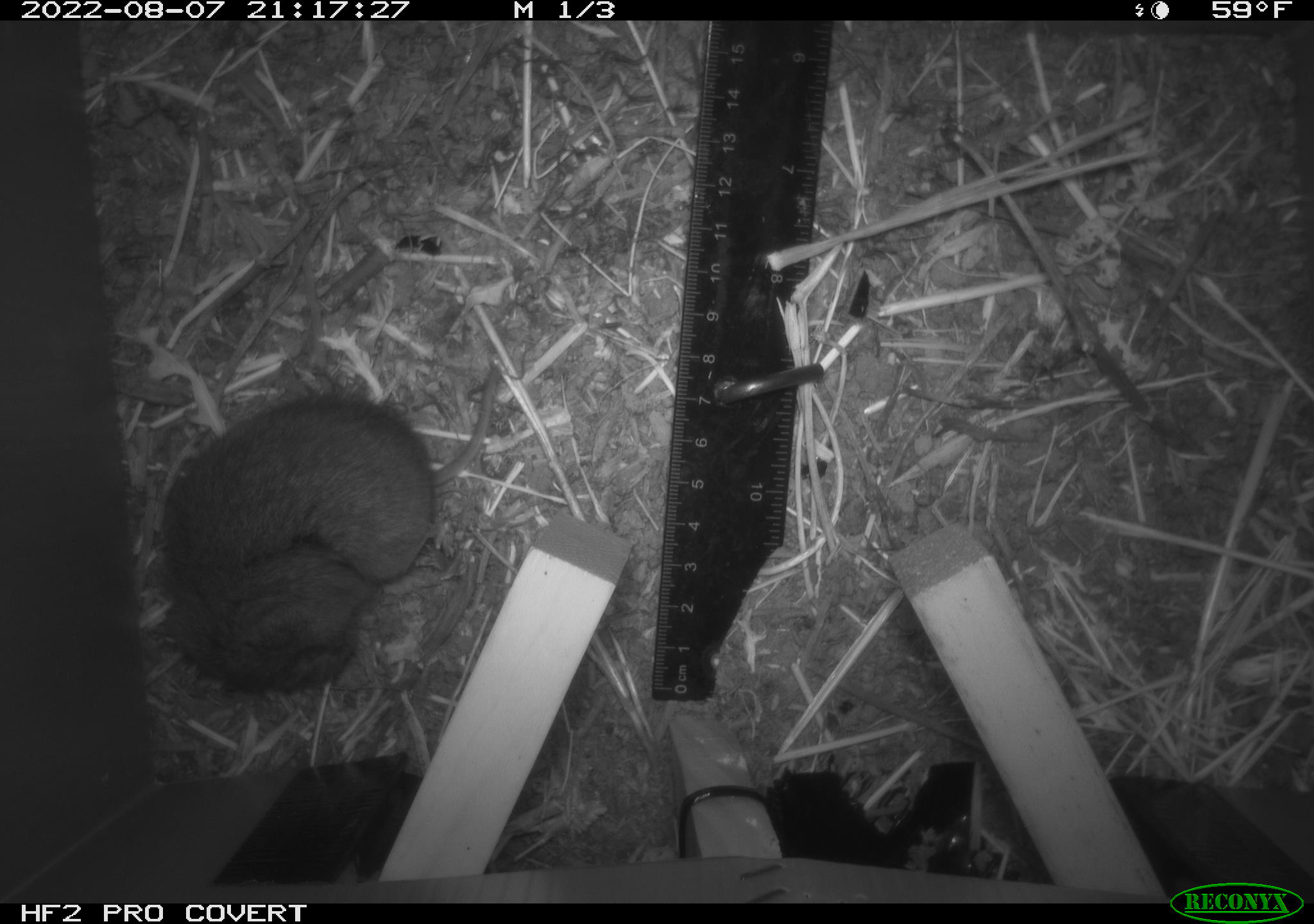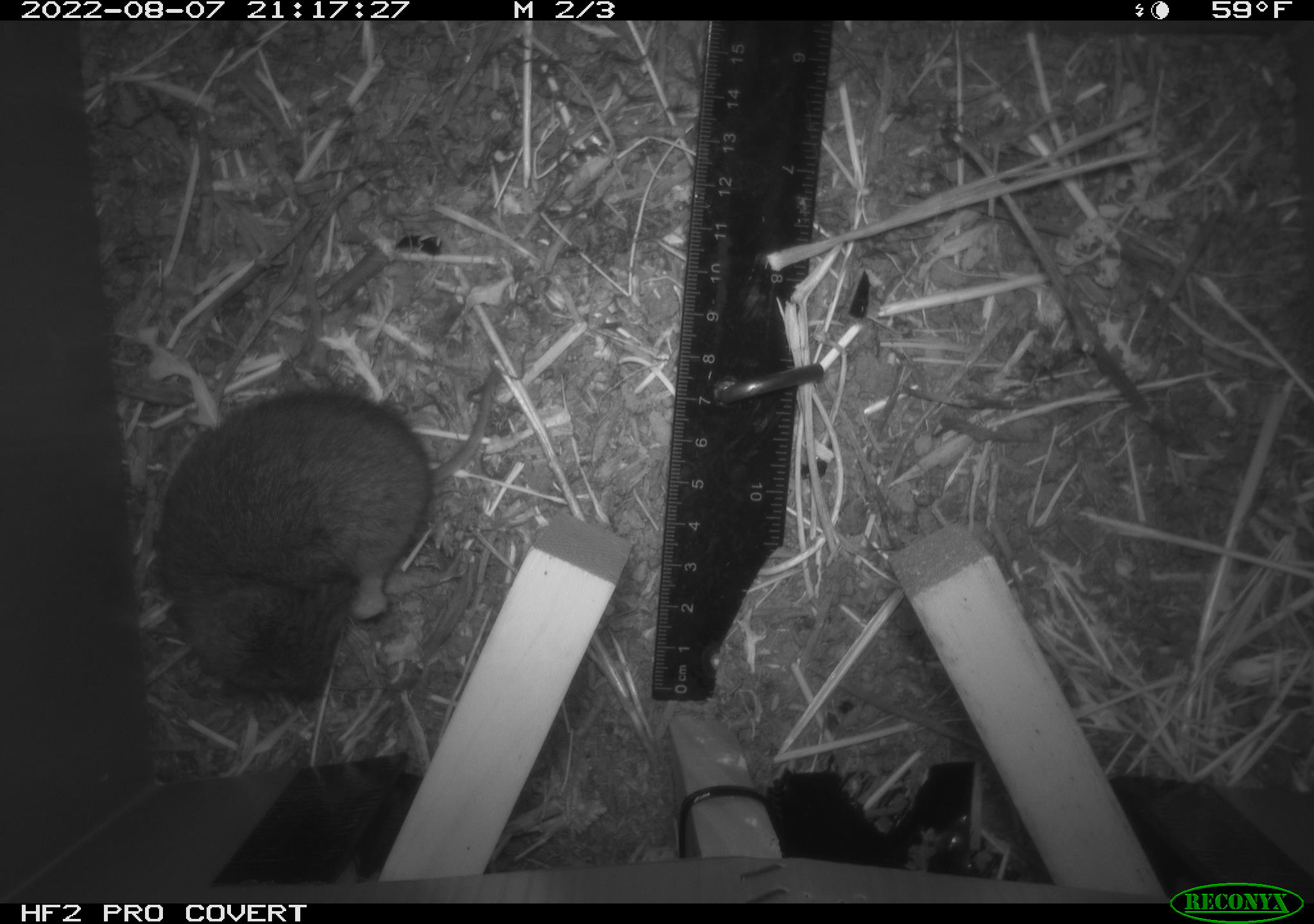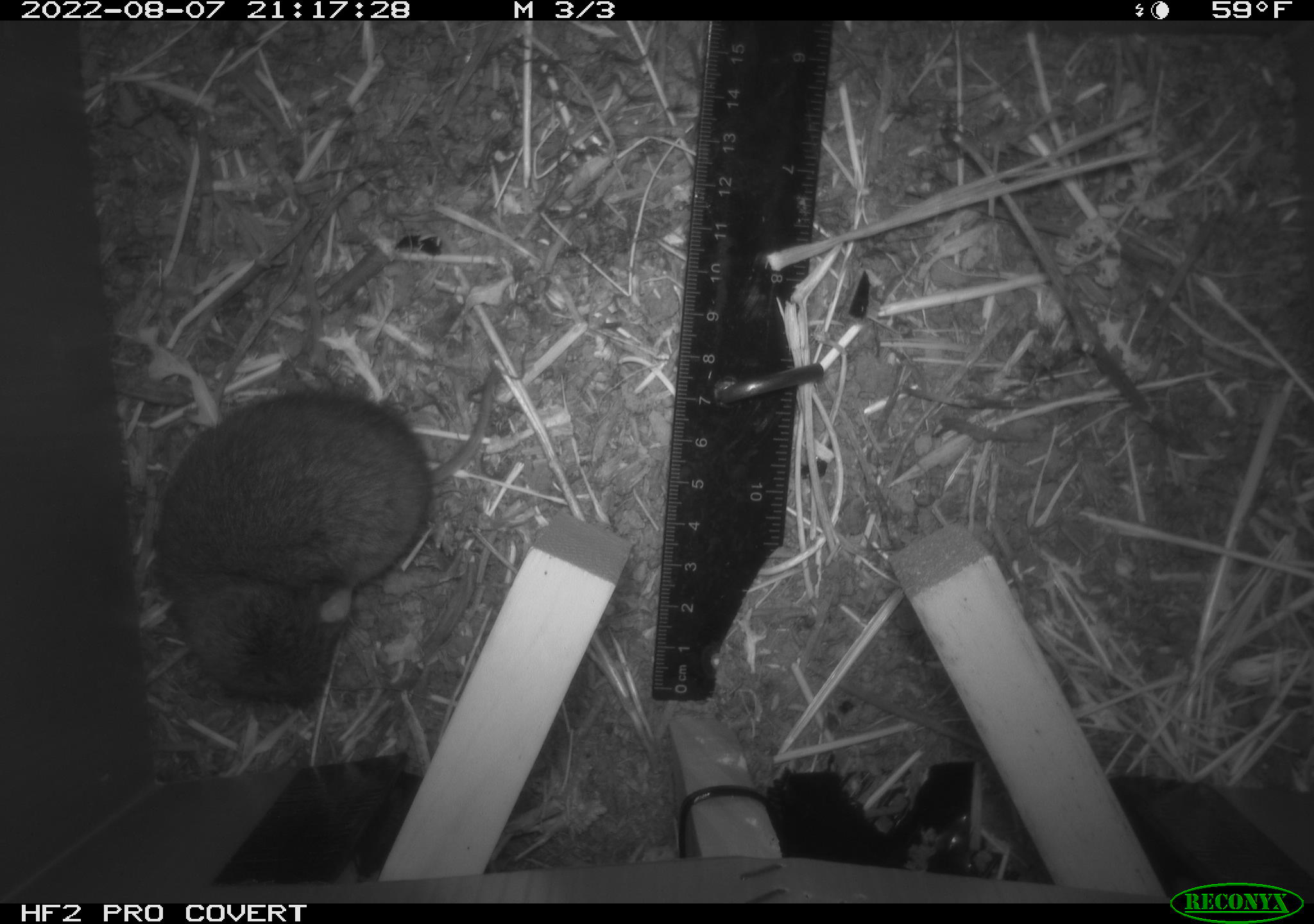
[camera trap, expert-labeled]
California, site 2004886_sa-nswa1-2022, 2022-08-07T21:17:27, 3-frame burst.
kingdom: Animalia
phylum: Chordata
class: Mammalia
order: Rodentia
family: Cricetidae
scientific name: Cricetidae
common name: hamsters, voles, lemmings, and allies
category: cricetidae family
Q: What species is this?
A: Cricetidae family (hamsters, voles, lemmings, and allies) (Cricetidae).